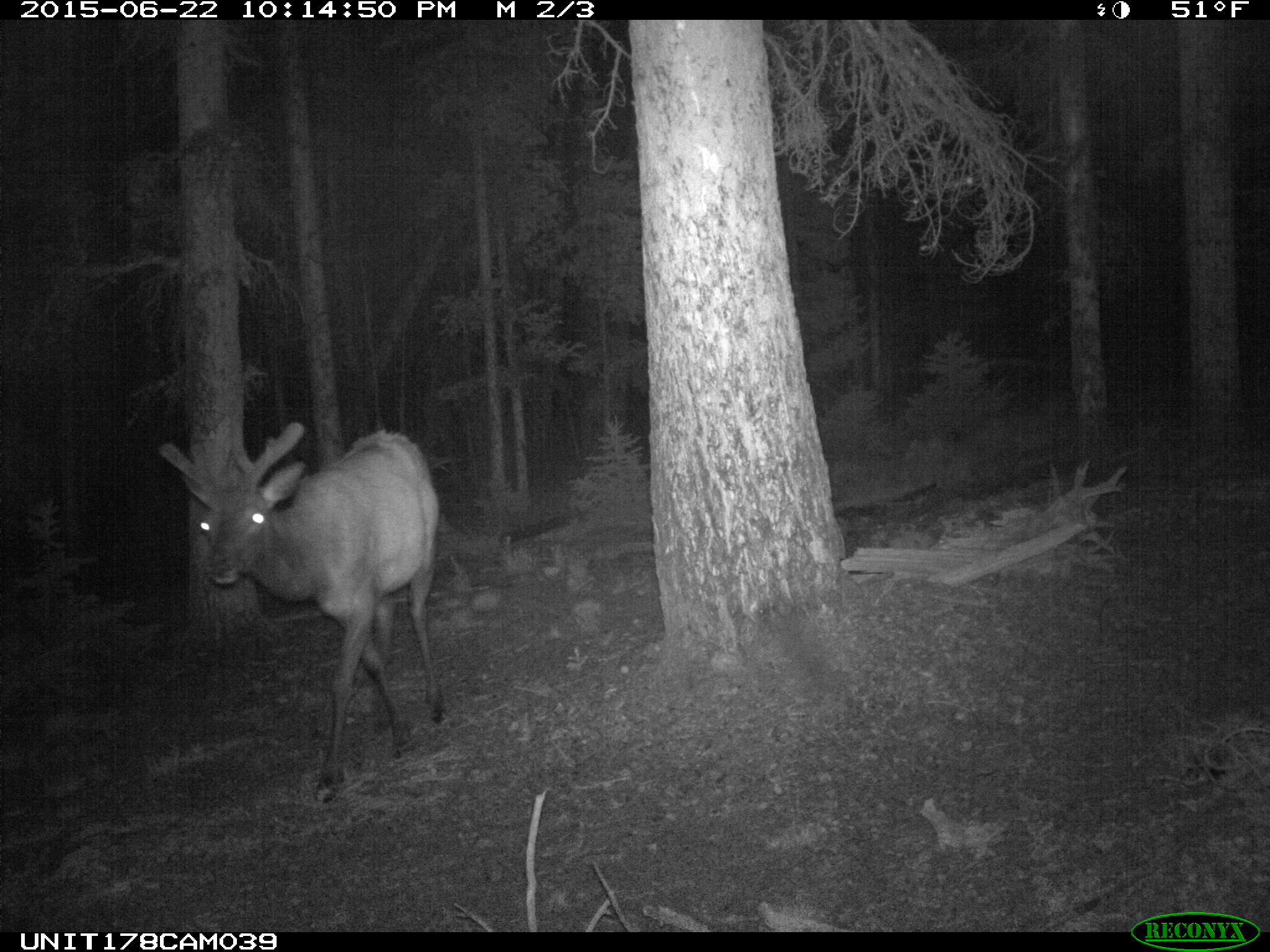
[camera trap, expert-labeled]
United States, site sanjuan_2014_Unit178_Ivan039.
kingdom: Animalia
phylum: Chordata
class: Mammalia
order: Artiodactyla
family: Cervidae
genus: Cervus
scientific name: Cervus elaphus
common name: red deer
Cervus elaphus (red deer).